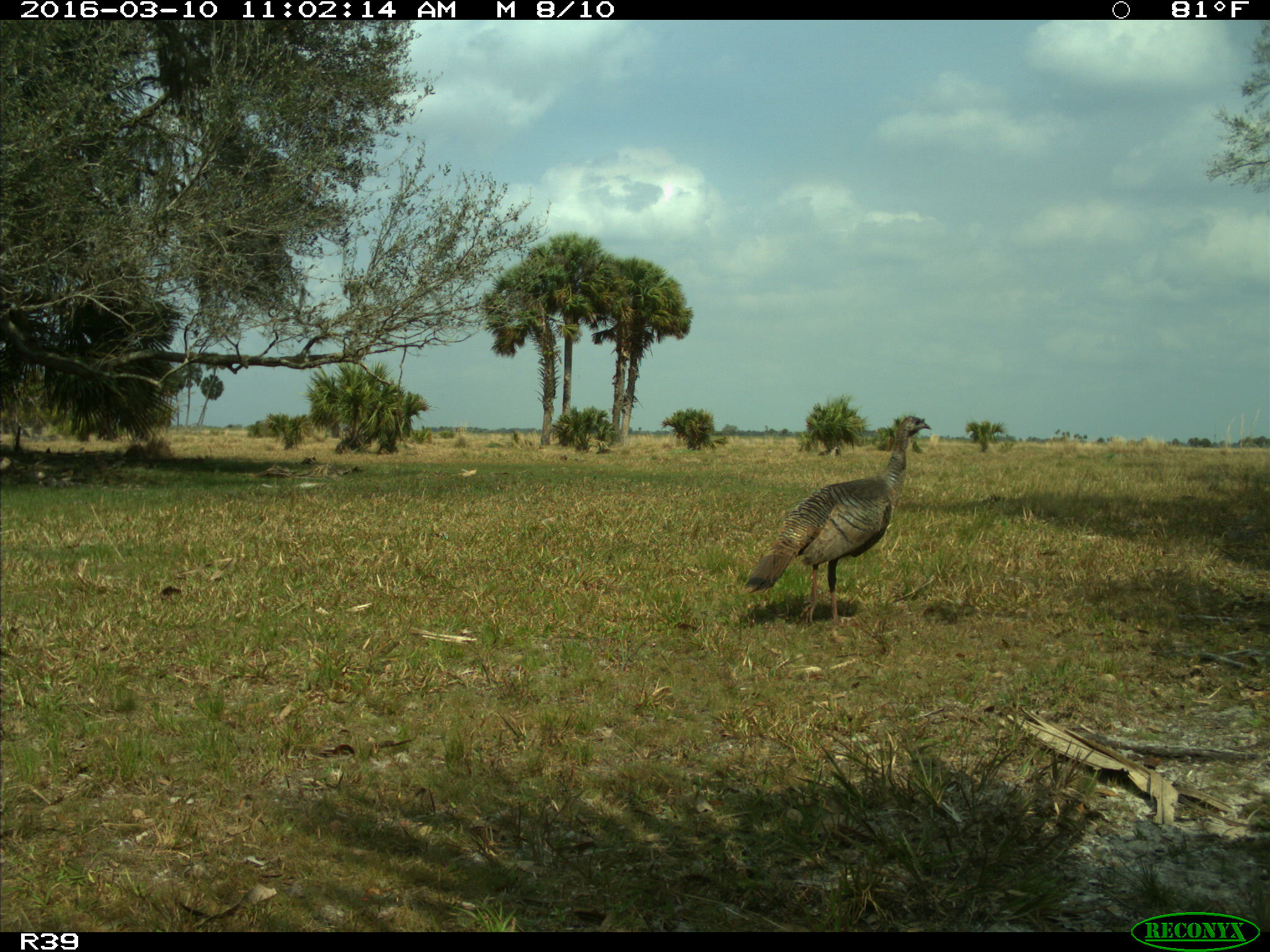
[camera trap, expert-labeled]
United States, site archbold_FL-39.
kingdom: Animalia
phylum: Chordata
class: Aves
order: Galliformes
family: Phasianidae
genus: Meleagris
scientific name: Meleagris gallopavo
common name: wild turkey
Meleagris gallopavo (wild turkey).